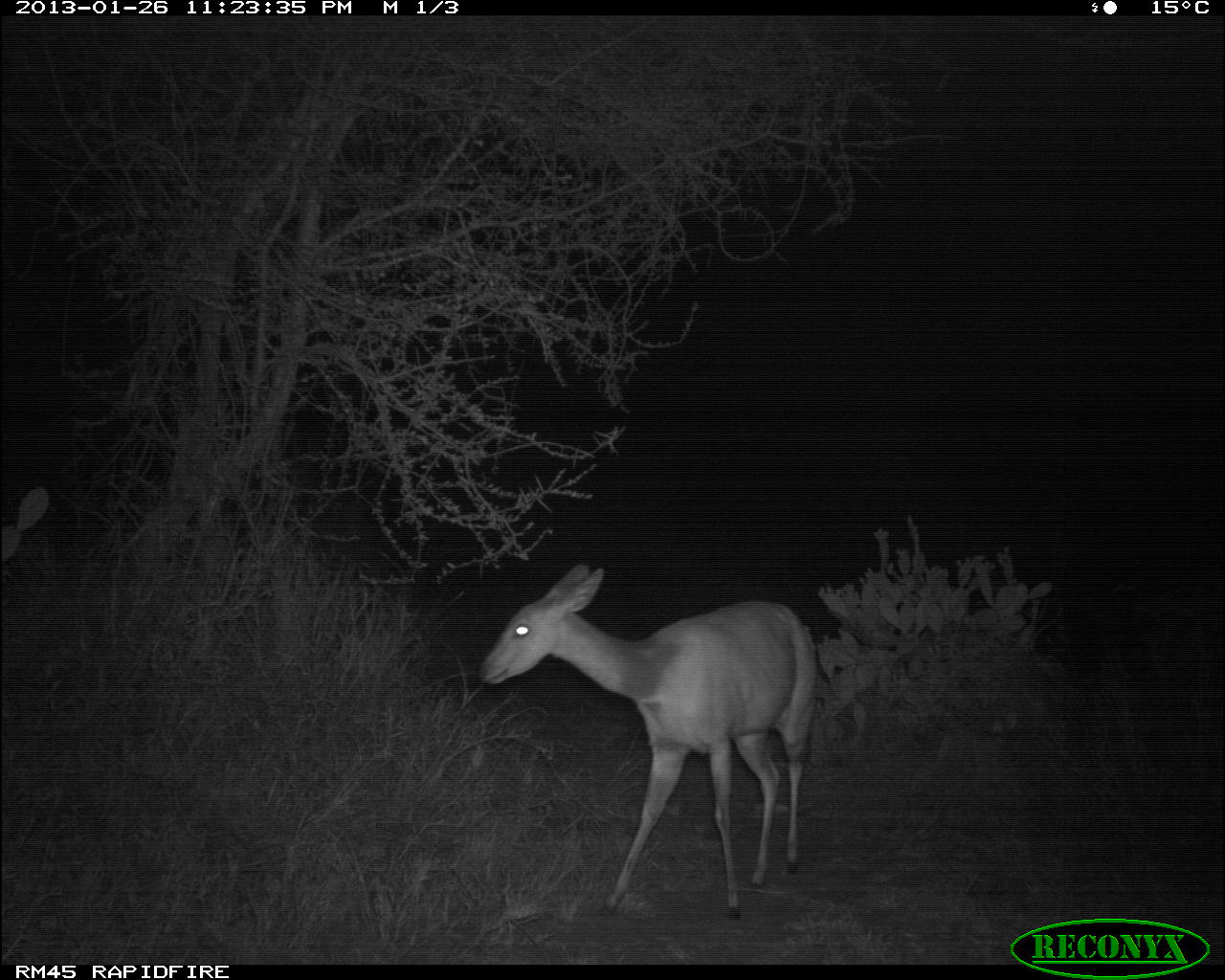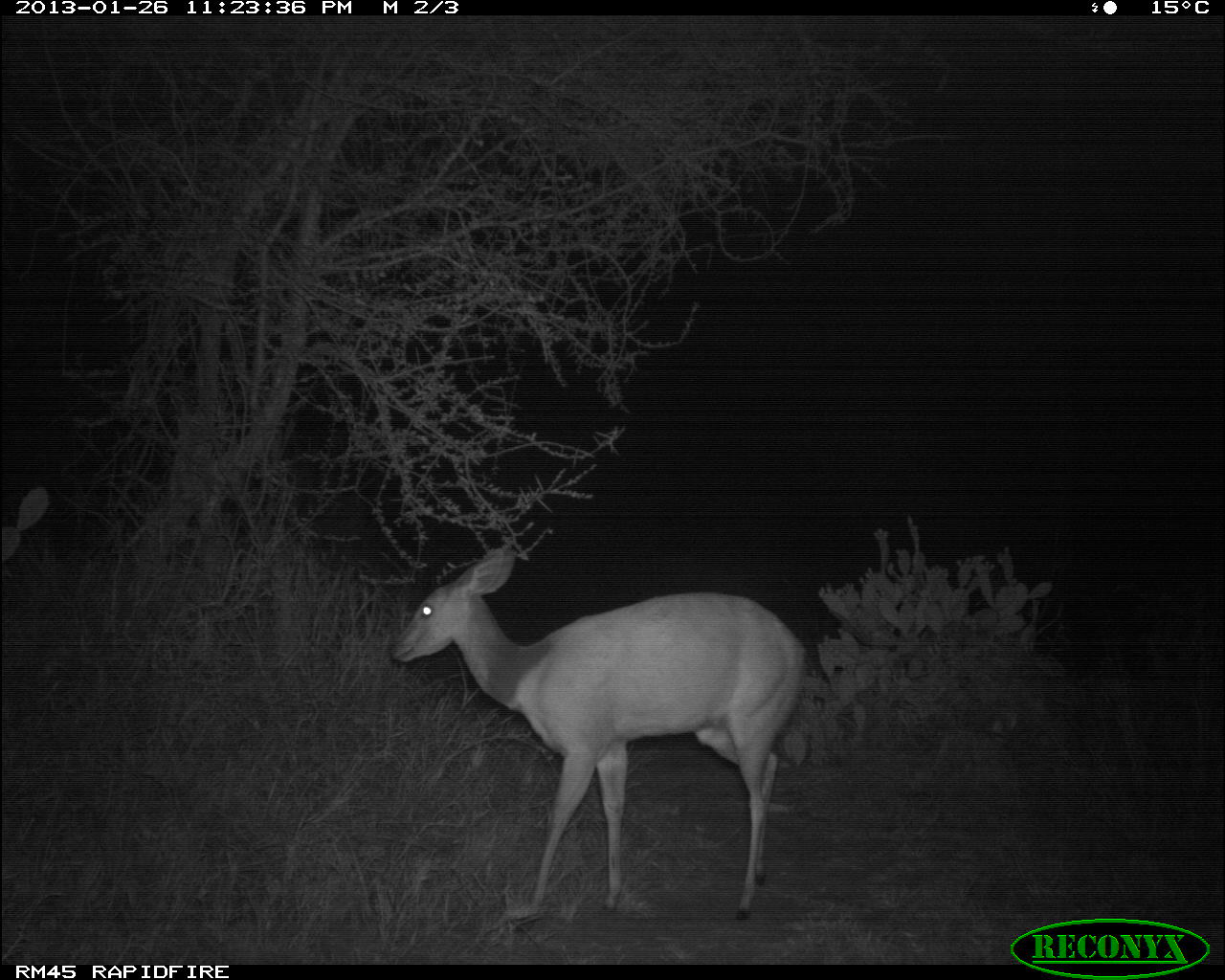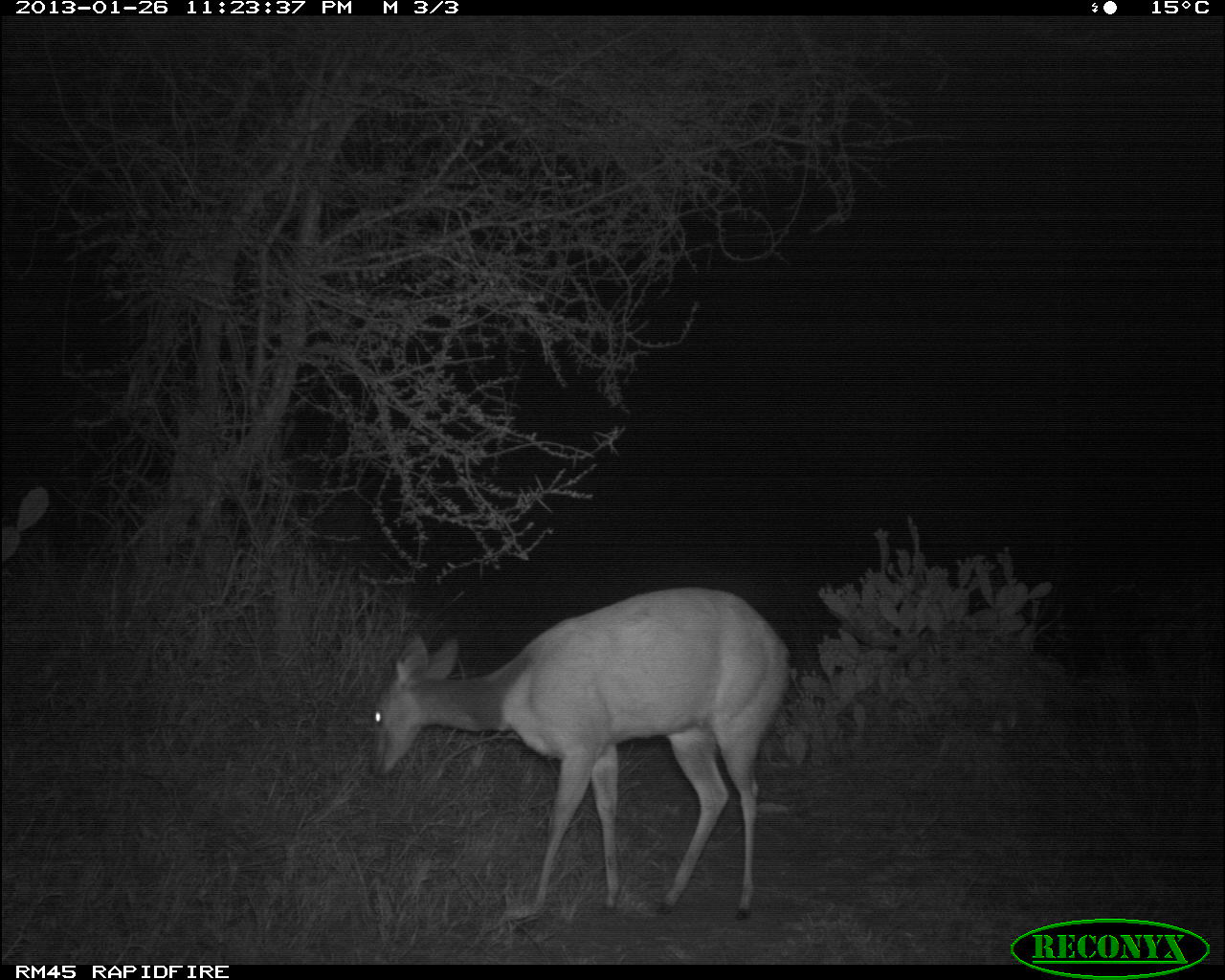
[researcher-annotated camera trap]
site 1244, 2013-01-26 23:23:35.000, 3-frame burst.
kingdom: Animalia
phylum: Chordata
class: Mammalia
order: Artiodactyla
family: Bovidae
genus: Tragelaphus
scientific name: Tragelaphus scriptus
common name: bushbuck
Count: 1.